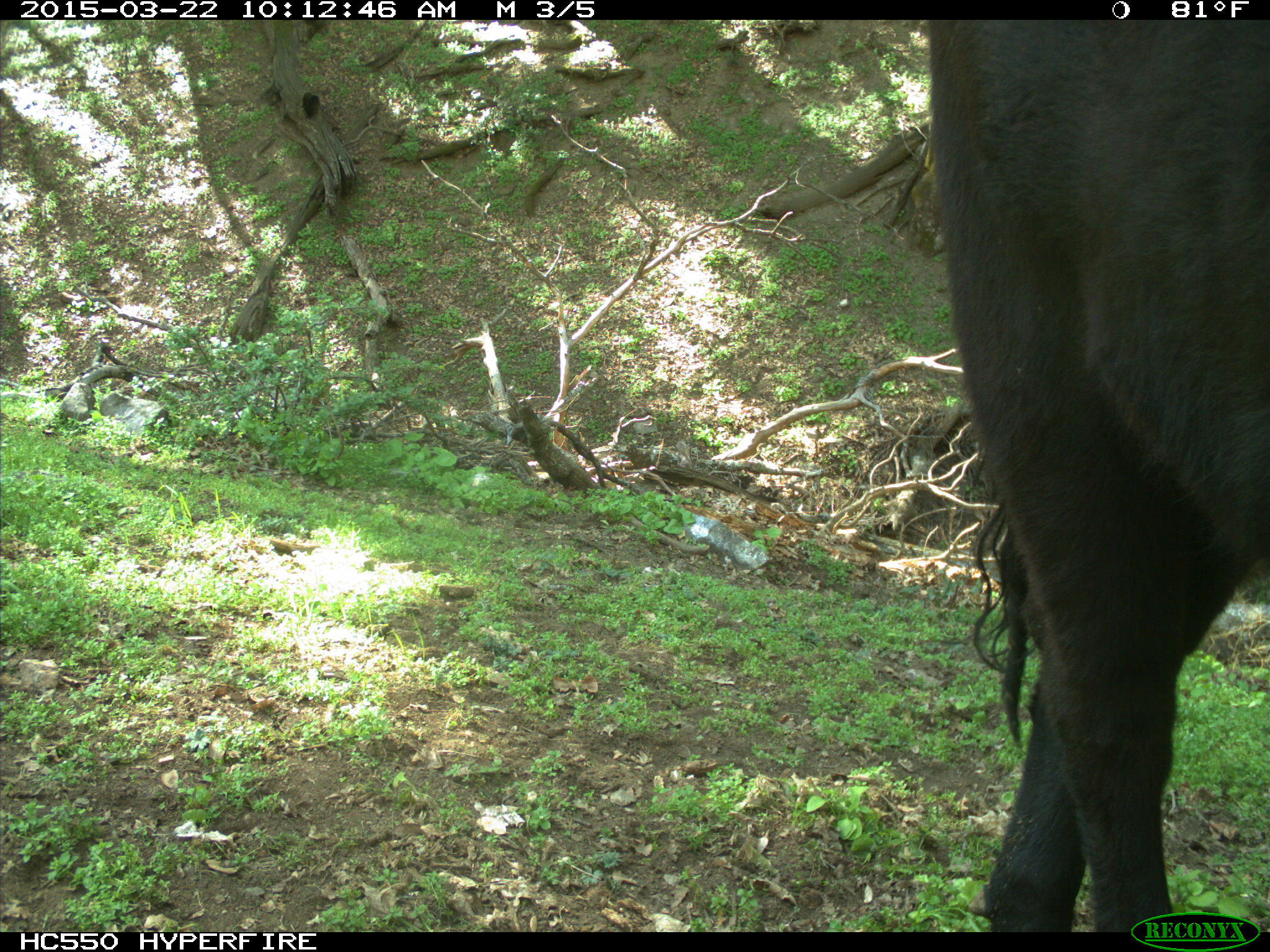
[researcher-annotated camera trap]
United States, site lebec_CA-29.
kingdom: Animalia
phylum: Chordata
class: Mammalia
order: Artiodactyla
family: Bovidae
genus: Bos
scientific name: Bos taurus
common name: domestic cow